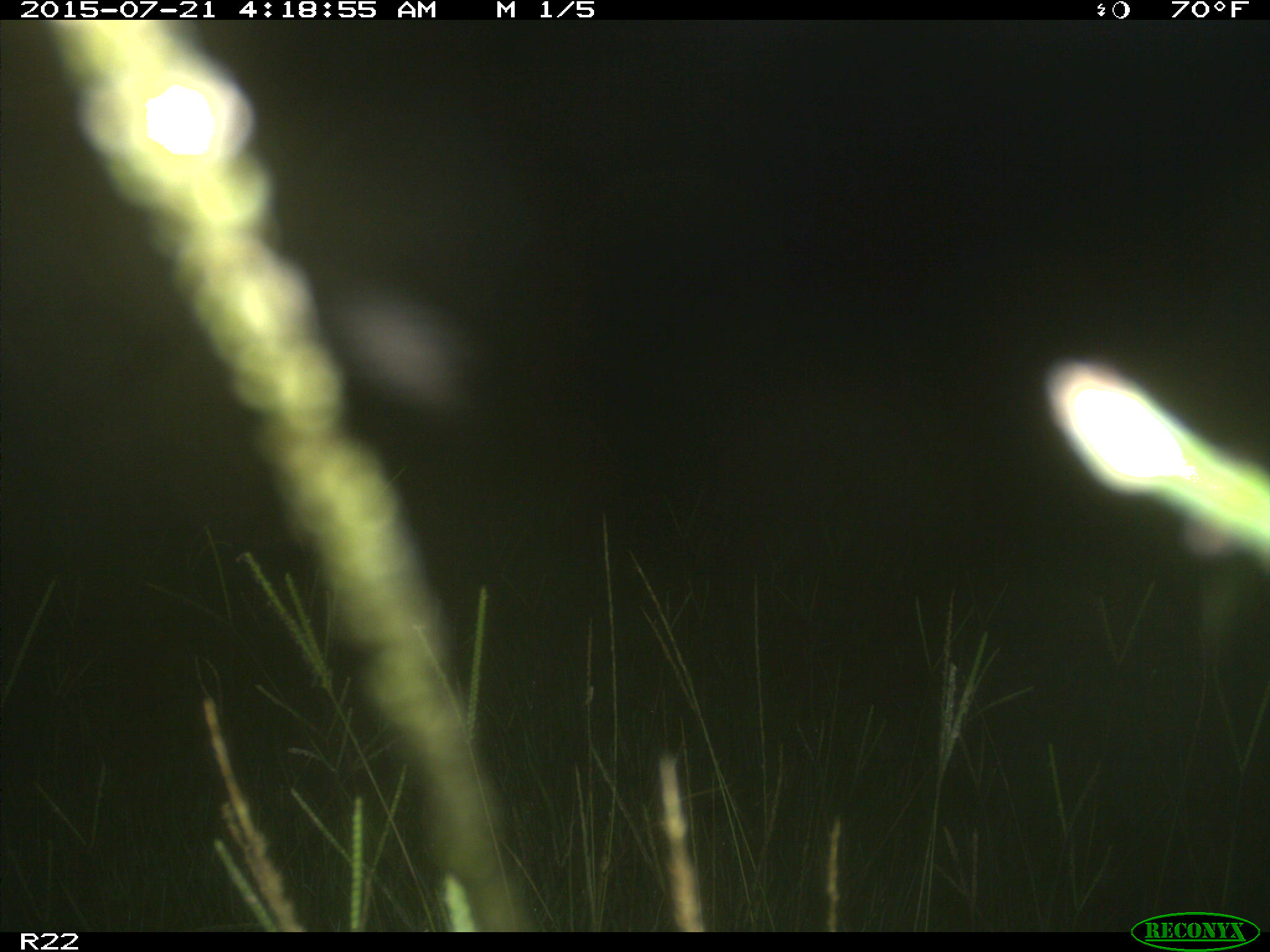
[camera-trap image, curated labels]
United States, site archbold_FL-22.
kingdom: Animalia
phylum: Chordata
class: Mammalia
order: Artiodactyla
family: Bovidae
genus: Bos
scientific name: Bos taurus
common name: domestic cow